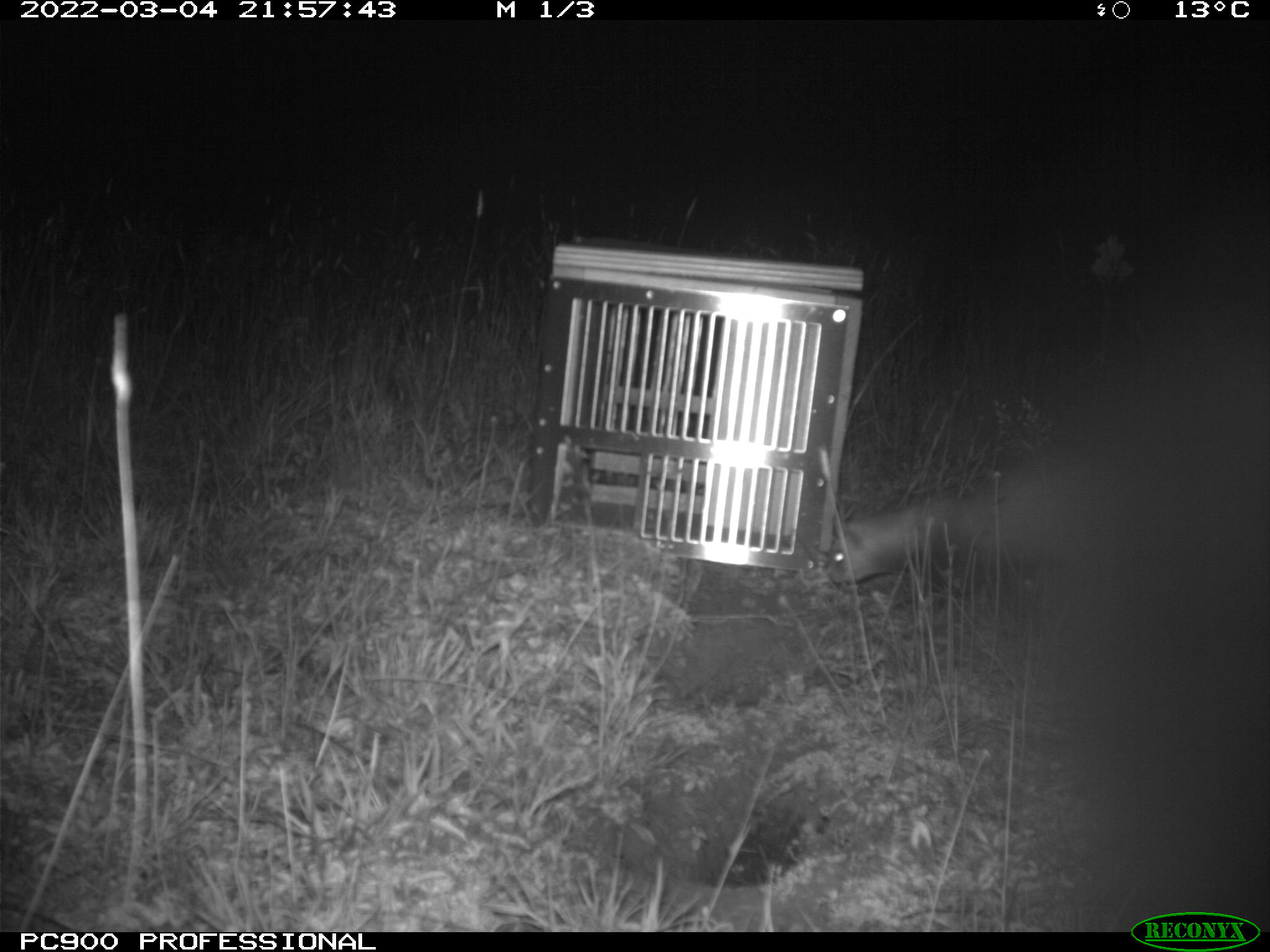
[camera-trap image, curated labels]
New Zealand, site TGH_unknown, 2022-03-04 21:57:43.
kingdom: Animalia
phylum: Chordata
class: Mammalia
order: Carnivora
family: Mustelidae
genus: Mustela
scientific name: Mustela furo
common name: ferret